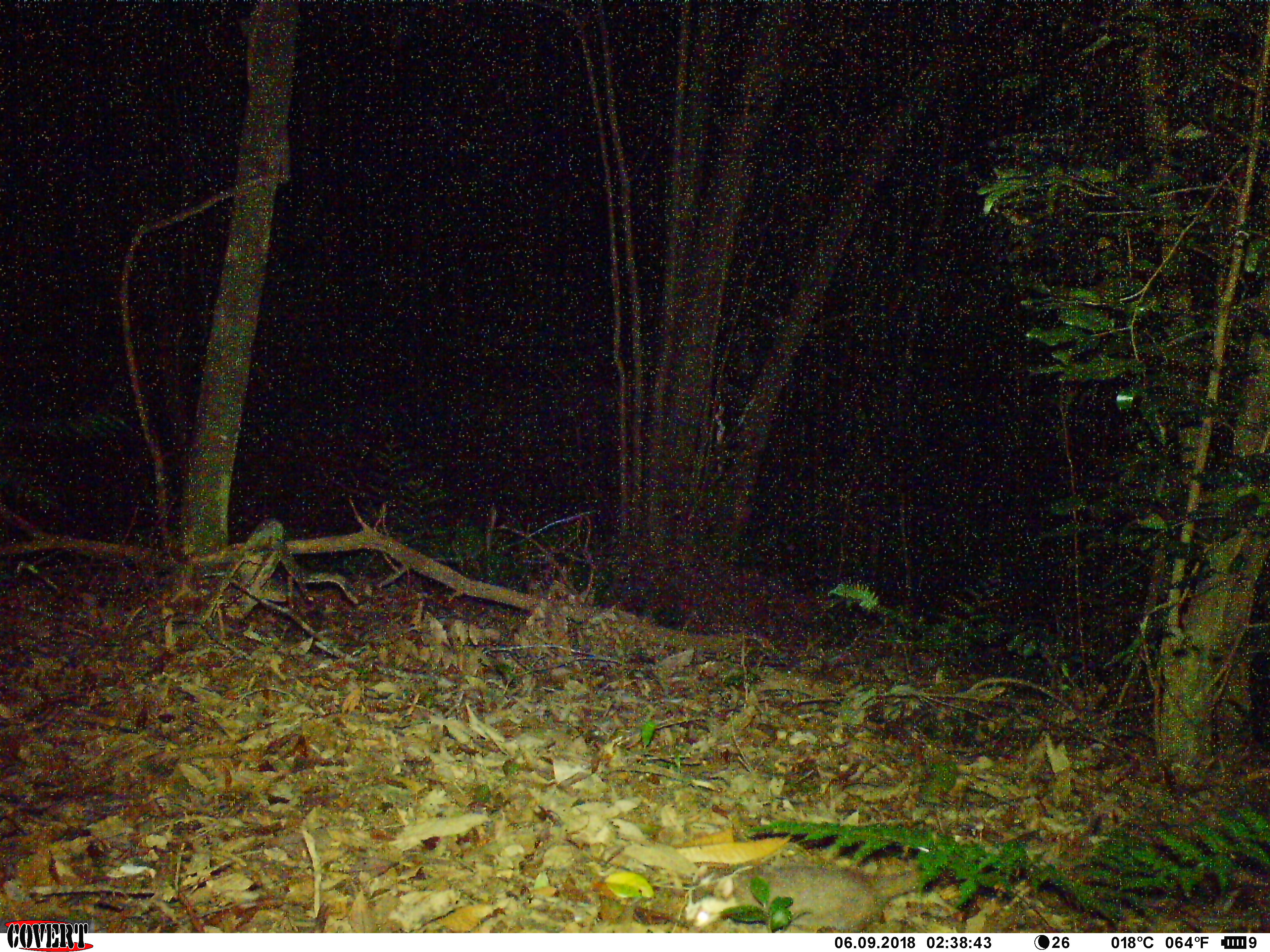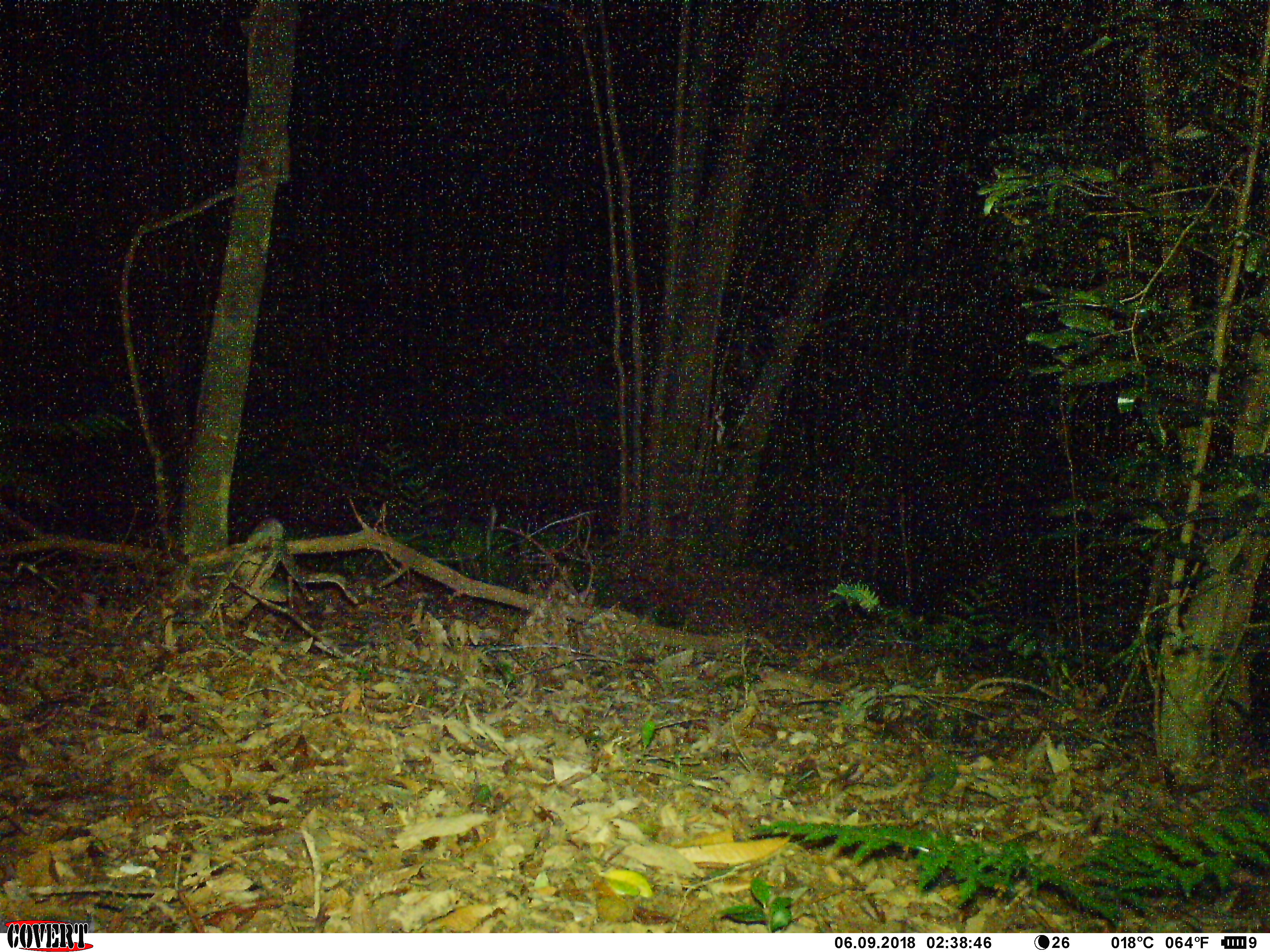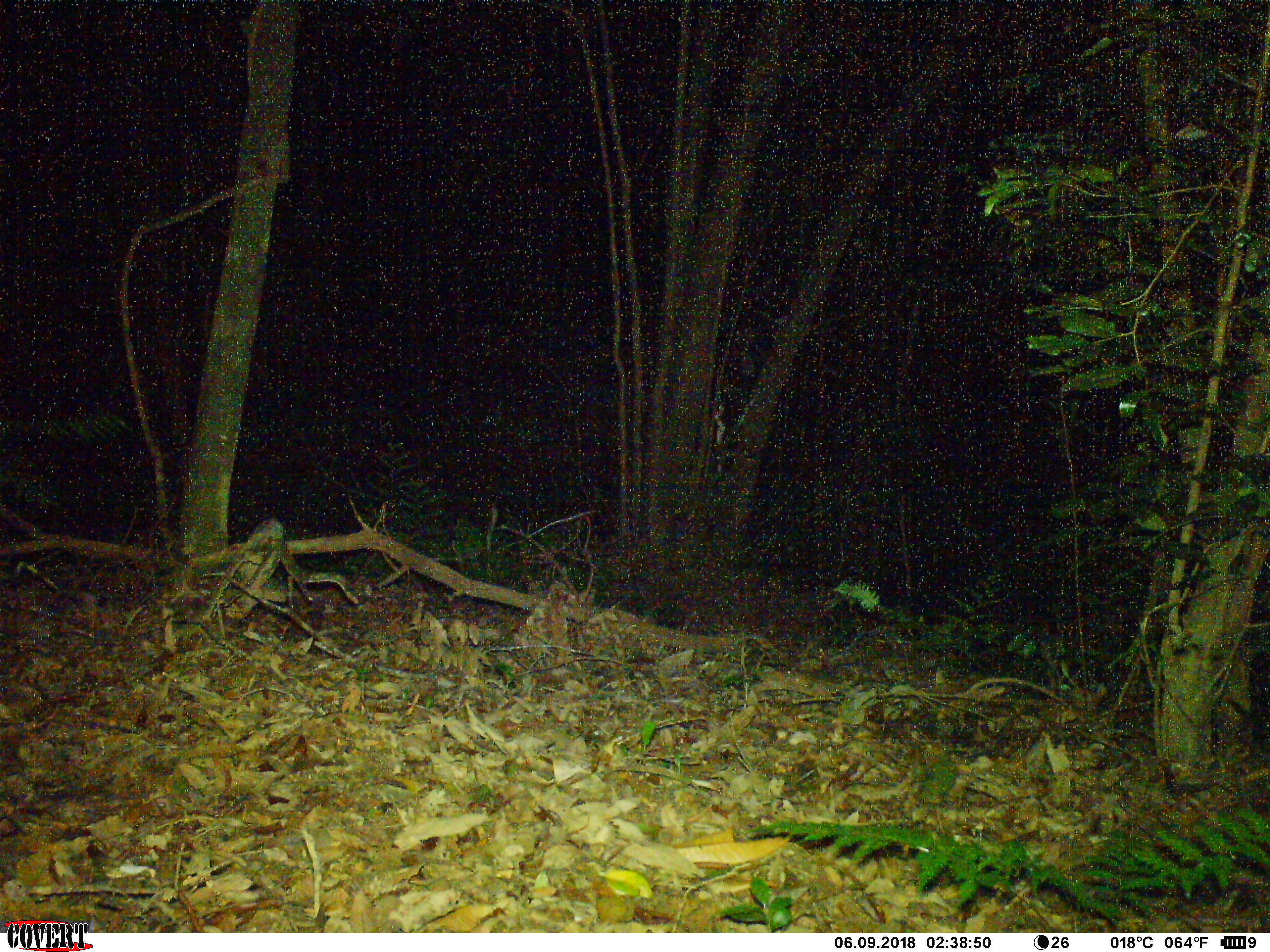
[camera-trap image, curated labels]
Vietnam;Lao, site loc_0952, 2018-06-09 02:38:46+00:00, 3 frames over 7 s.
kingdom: Animalia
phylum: Chordata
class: Mammalia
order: Carnivora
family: Mustelidae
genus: Melogale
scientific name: Melogale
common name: ferret badger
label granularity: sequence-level